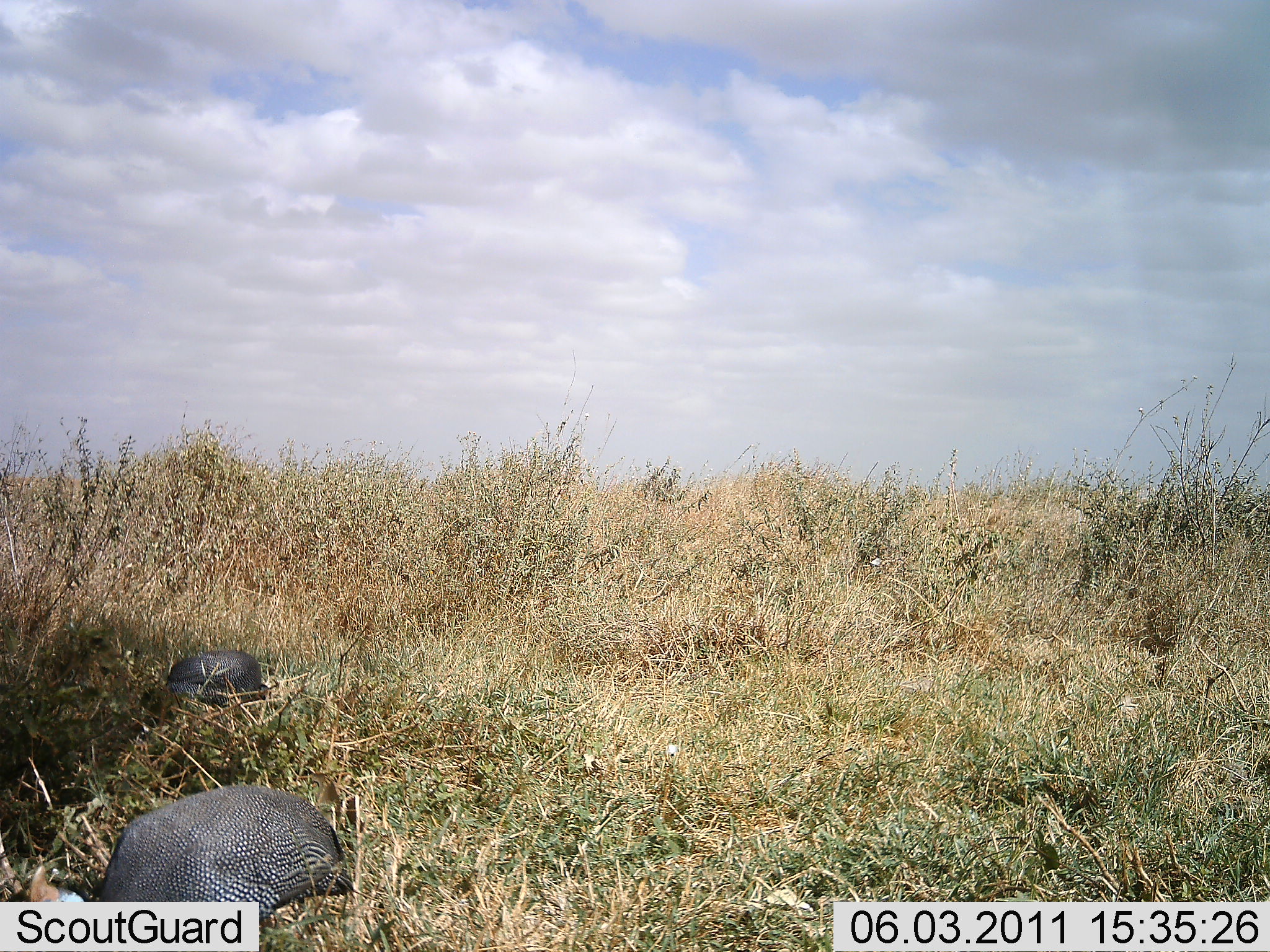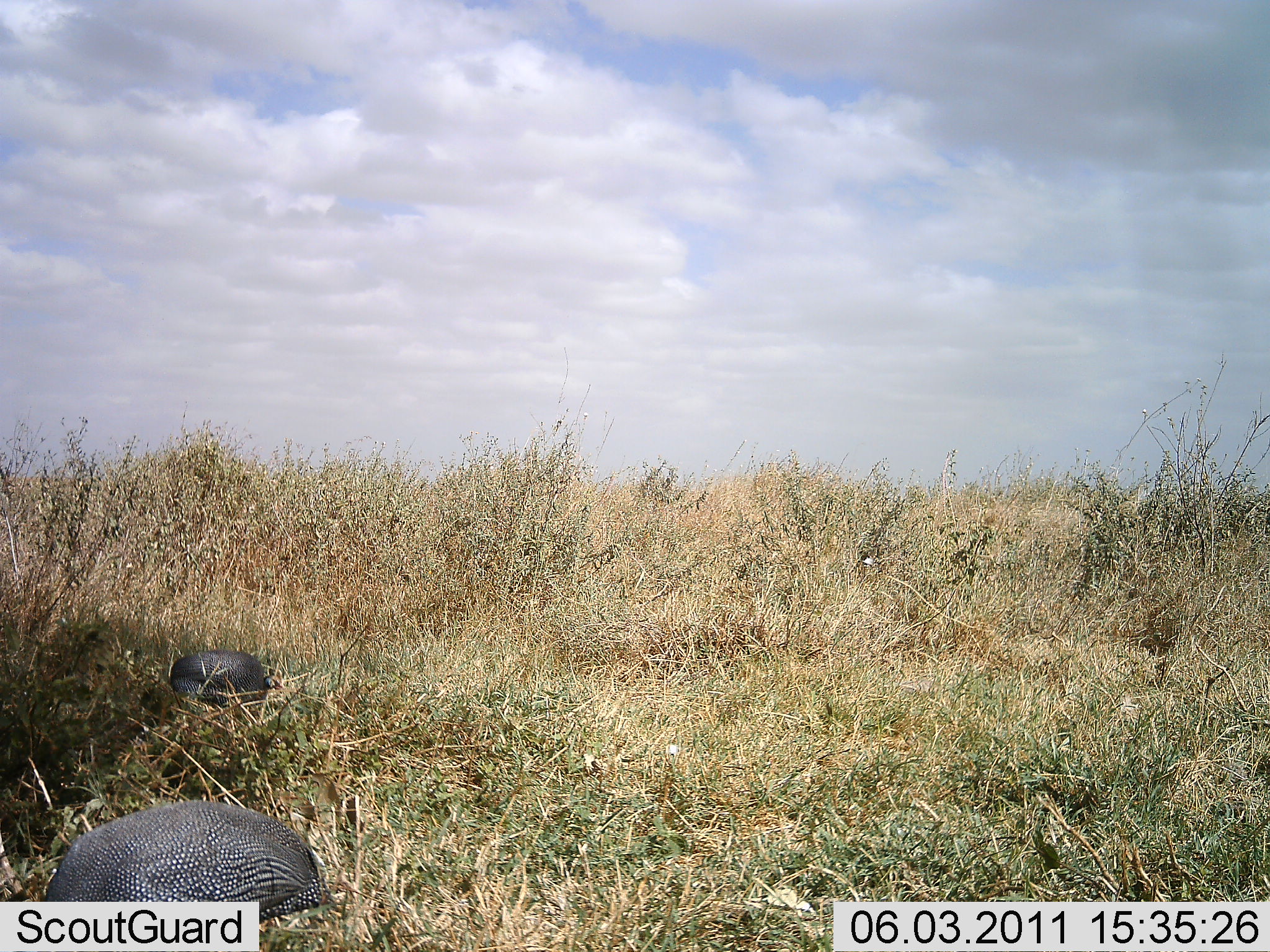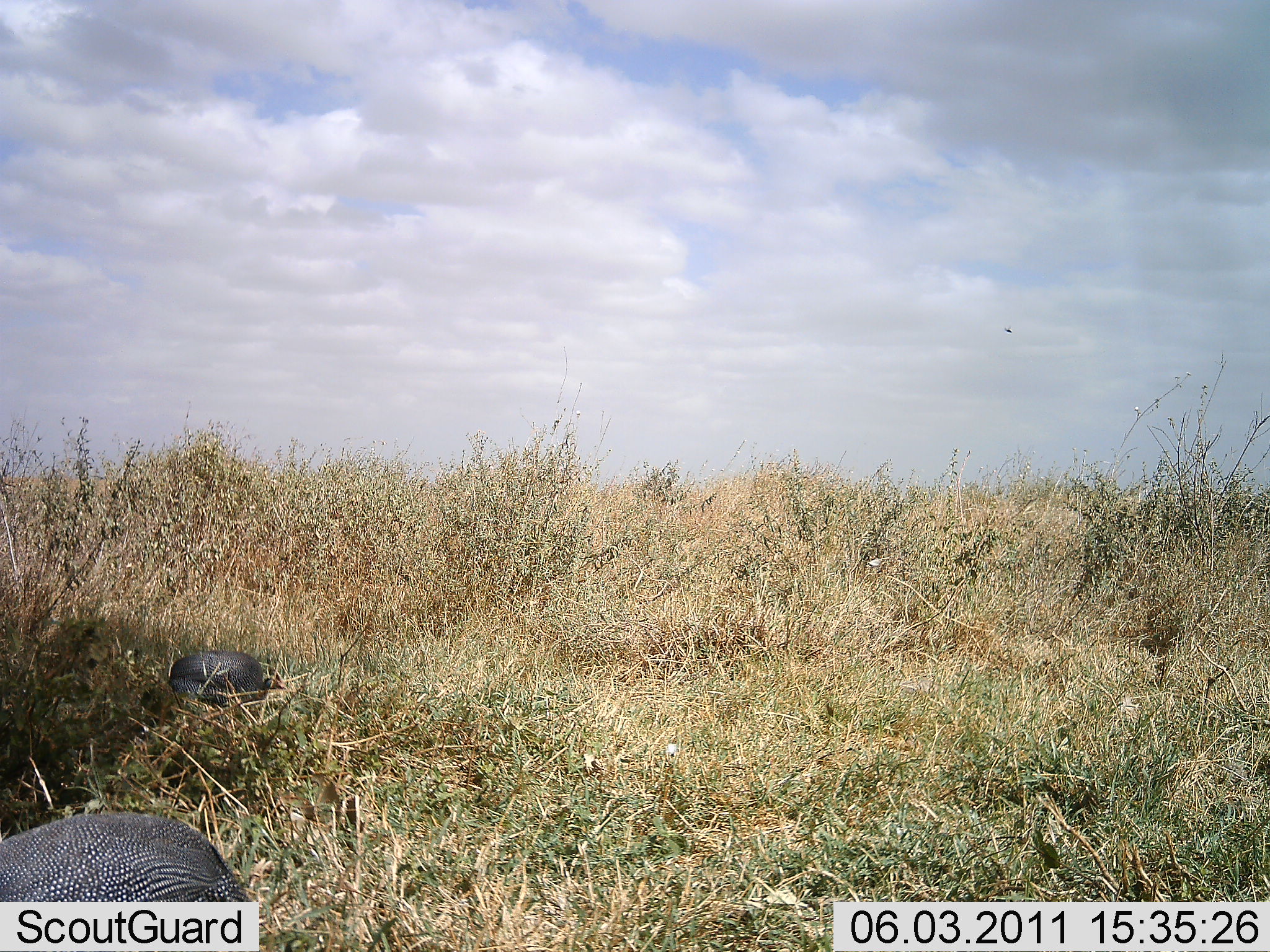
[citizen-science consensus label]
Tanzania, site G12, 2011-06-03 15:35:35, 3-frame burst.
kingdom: Animalia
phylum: Chordata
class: Aves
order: Galliformes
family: Numididae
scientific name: Numididae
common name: guinea fowl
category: guineafowl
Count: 2.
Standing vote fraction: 31%.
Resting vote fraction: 15%.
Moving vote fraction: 23%.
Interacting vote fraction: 0%.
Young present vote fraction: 0%.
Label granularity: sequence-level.